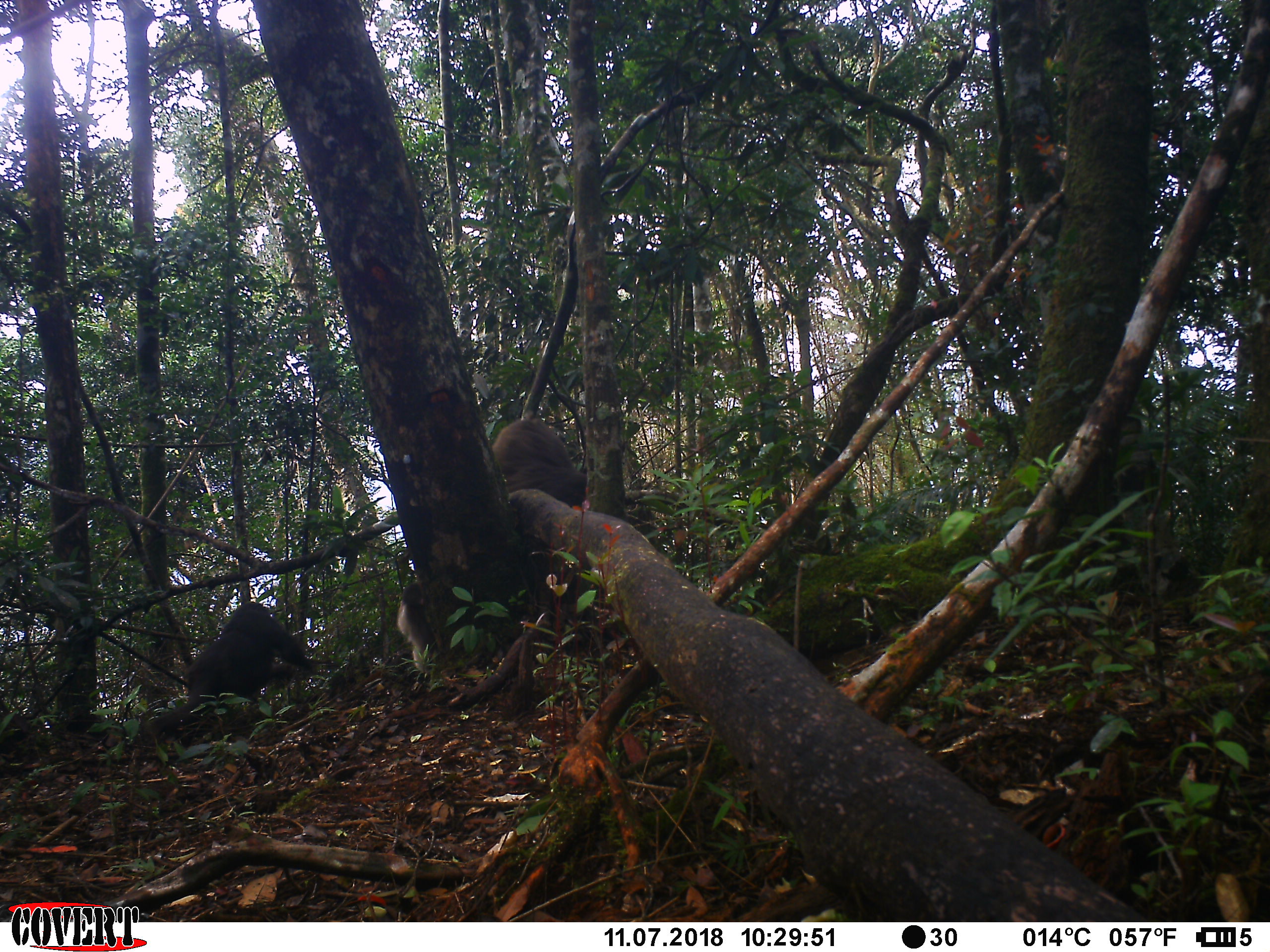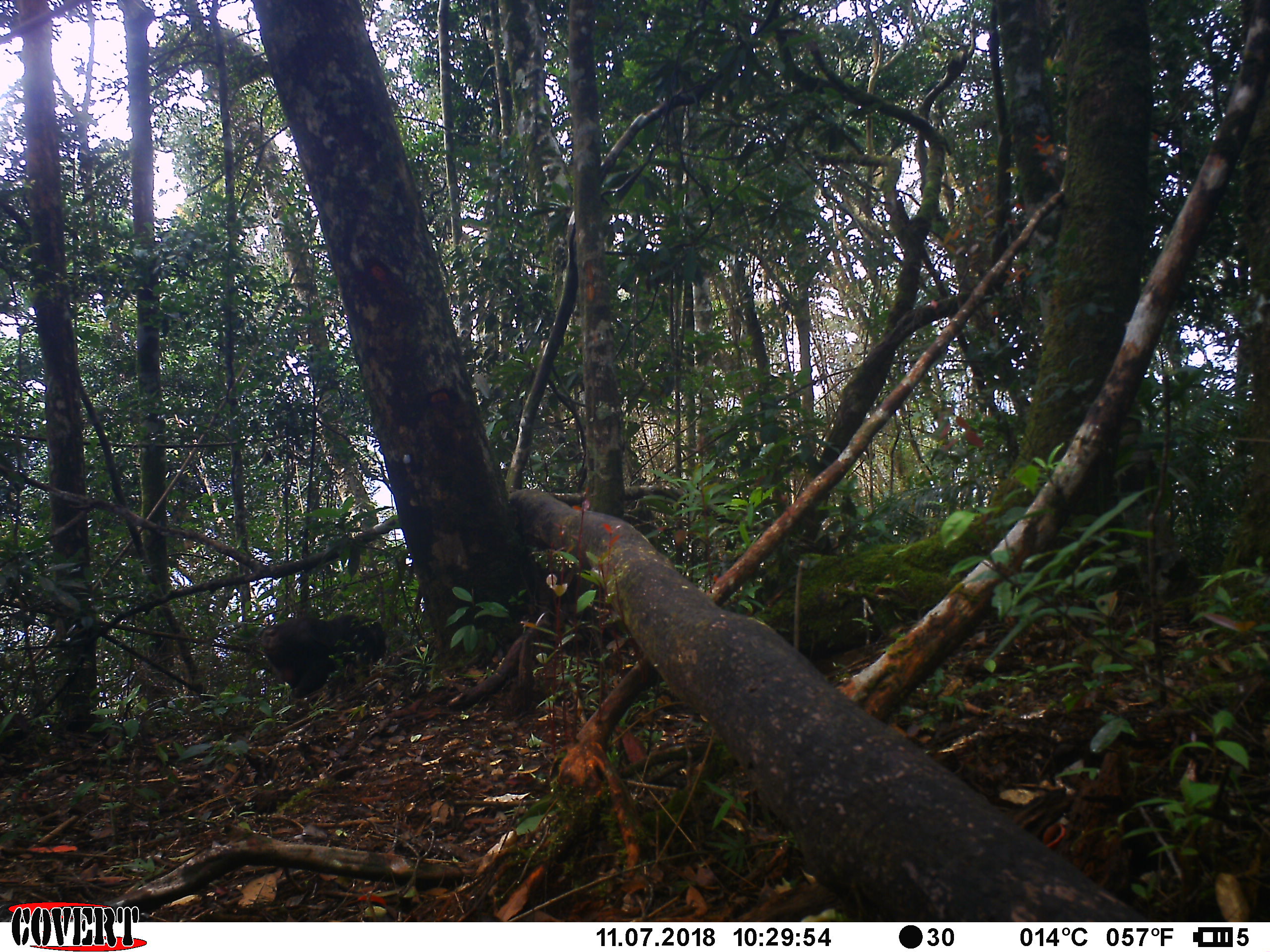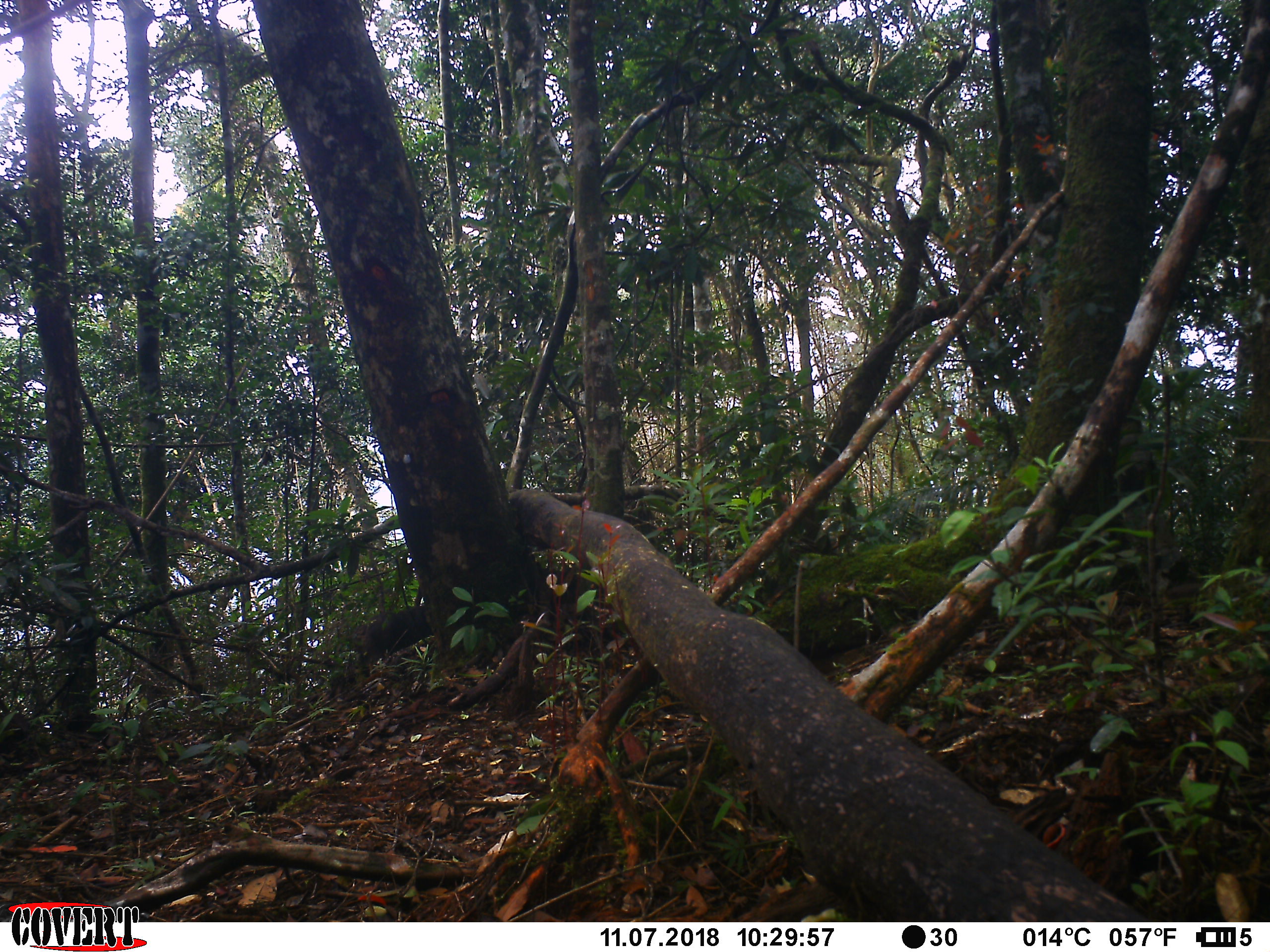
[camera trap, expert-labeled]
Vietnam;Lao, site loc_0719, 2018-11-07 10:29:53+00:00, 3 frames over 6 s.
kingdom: Animalia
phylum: Chordata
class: Mammalia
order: Primates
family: Cercopithecidae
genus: Macaca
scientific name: Macaca arctoides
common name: stump-tailed macaque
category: stump tailed macaque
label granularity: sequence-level